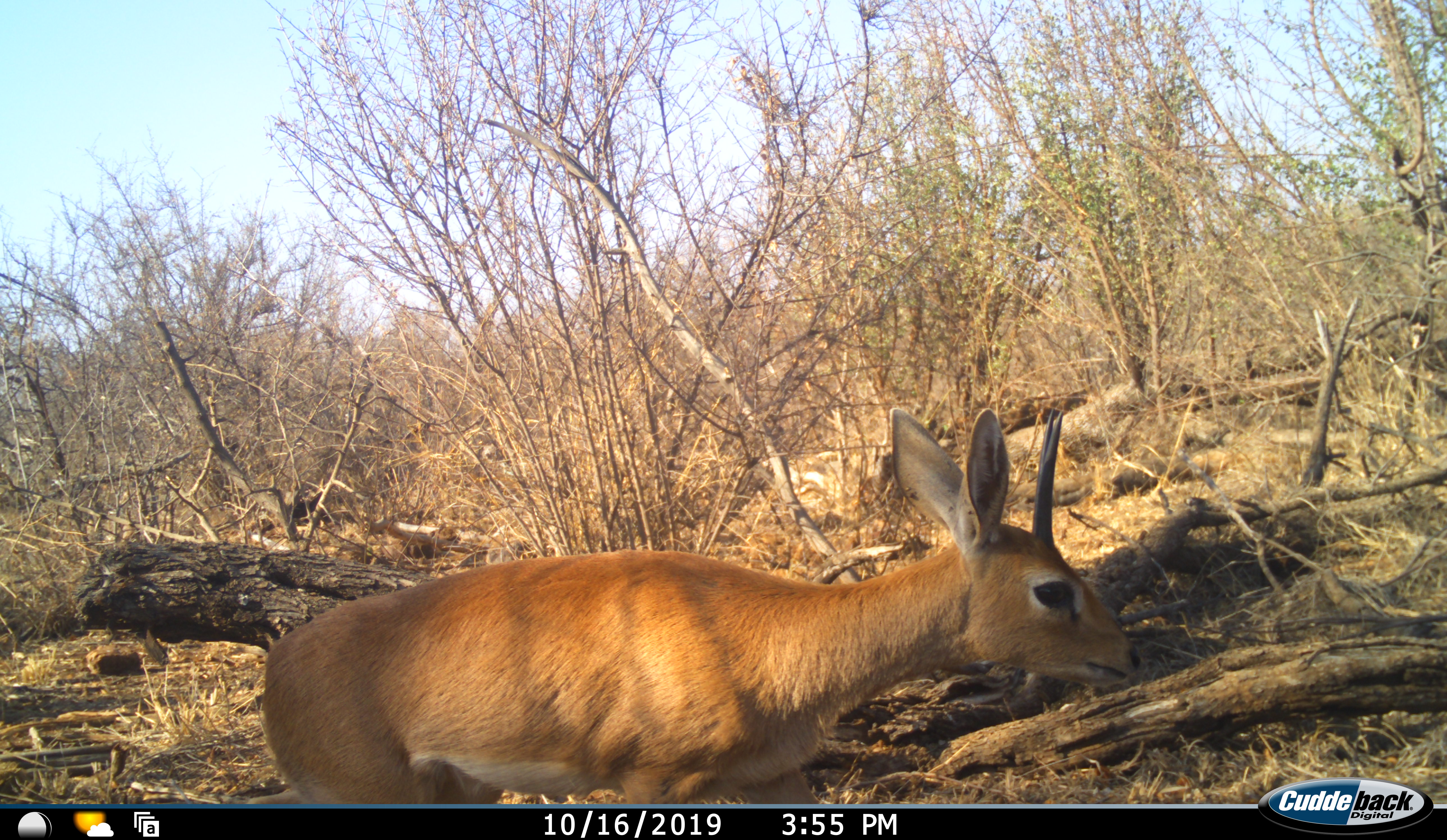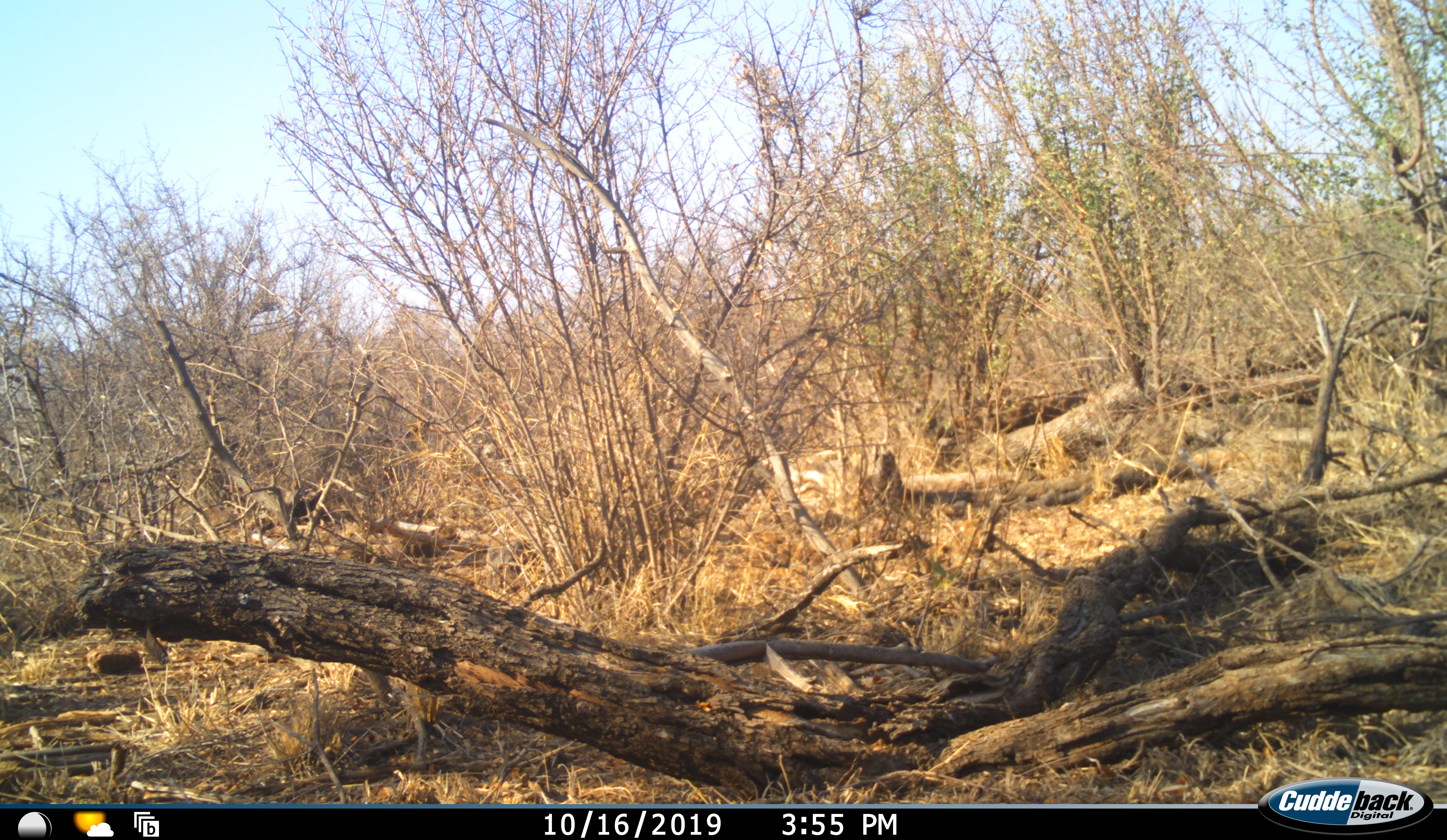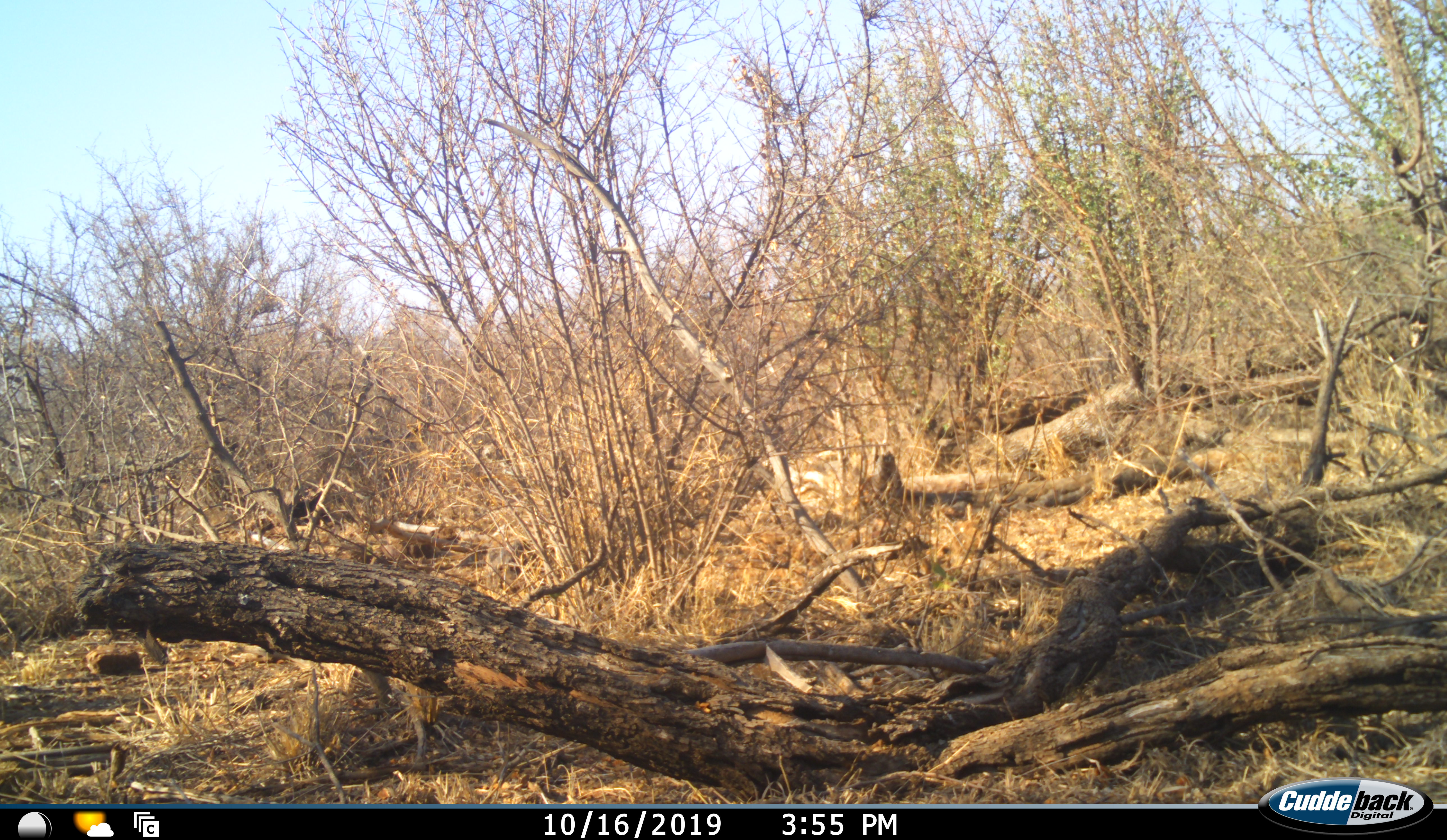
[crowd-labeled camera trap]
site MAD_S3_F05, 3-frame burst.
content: unidentified animal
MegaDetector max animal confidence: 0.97